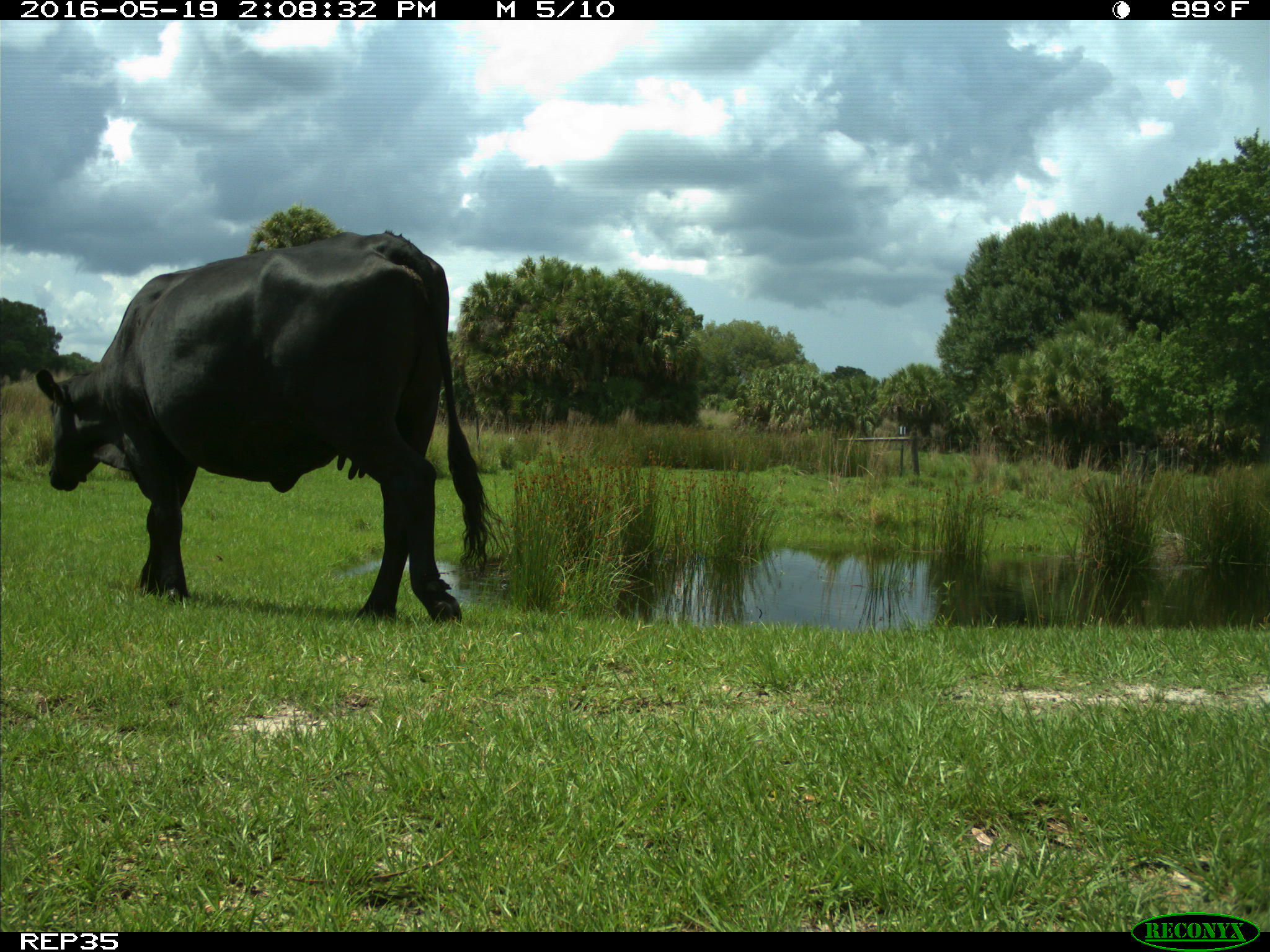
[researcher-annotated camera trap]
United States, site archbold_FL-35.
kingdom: Animalia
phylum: Chordata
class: Mammalia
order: Artiodactyla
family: Bovidae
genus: Bos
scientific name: Bos taurus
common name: domestic cow